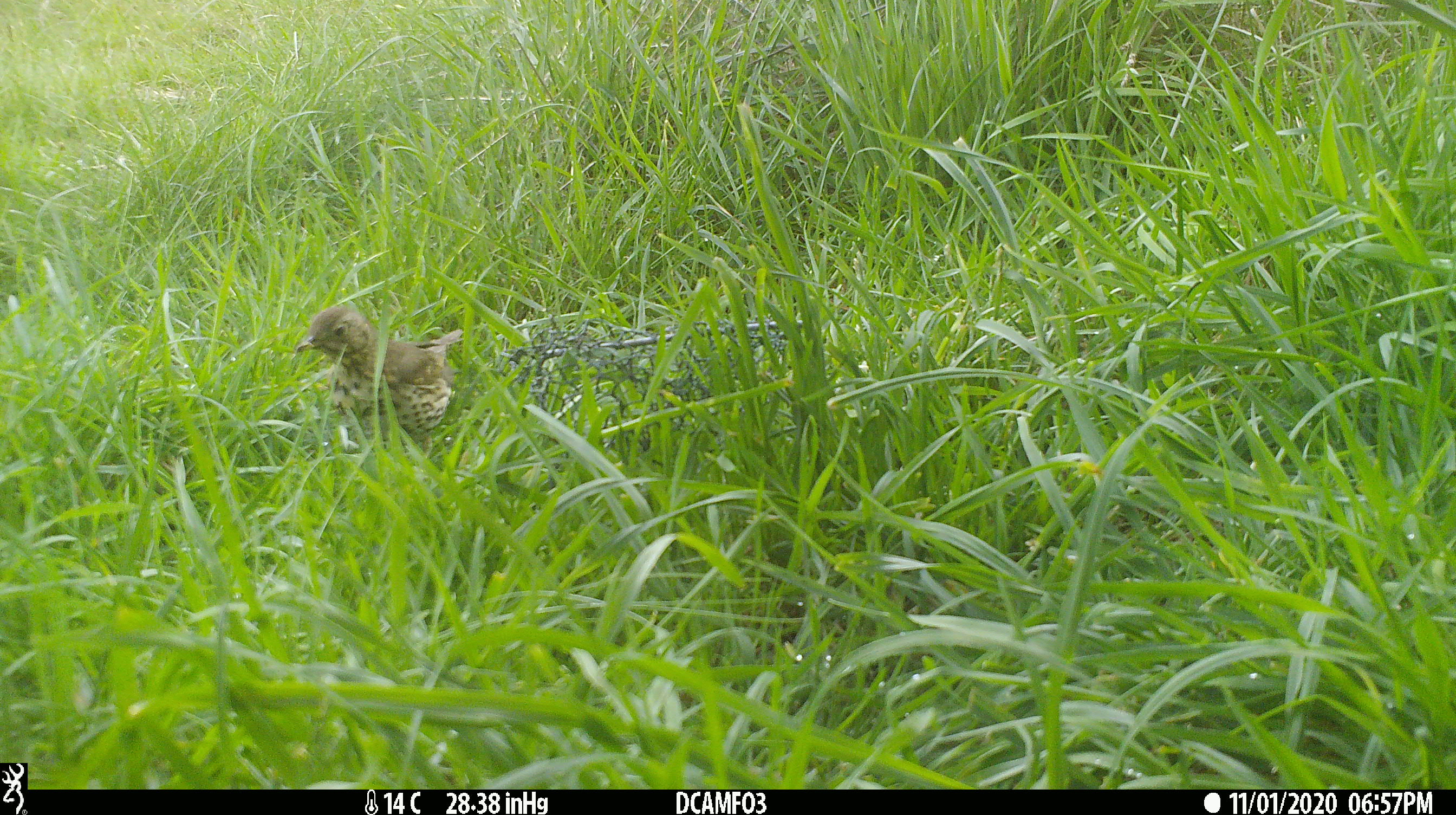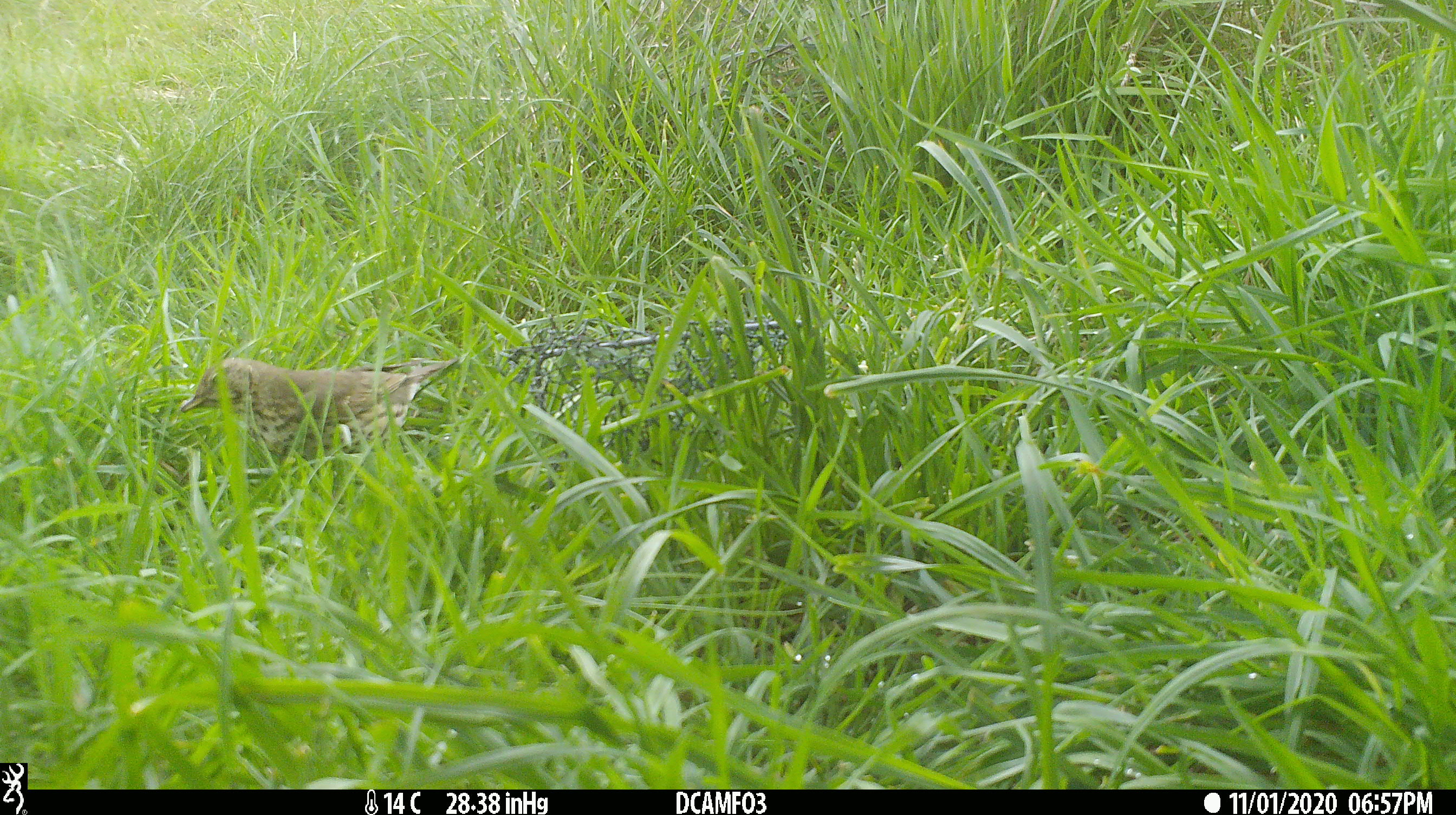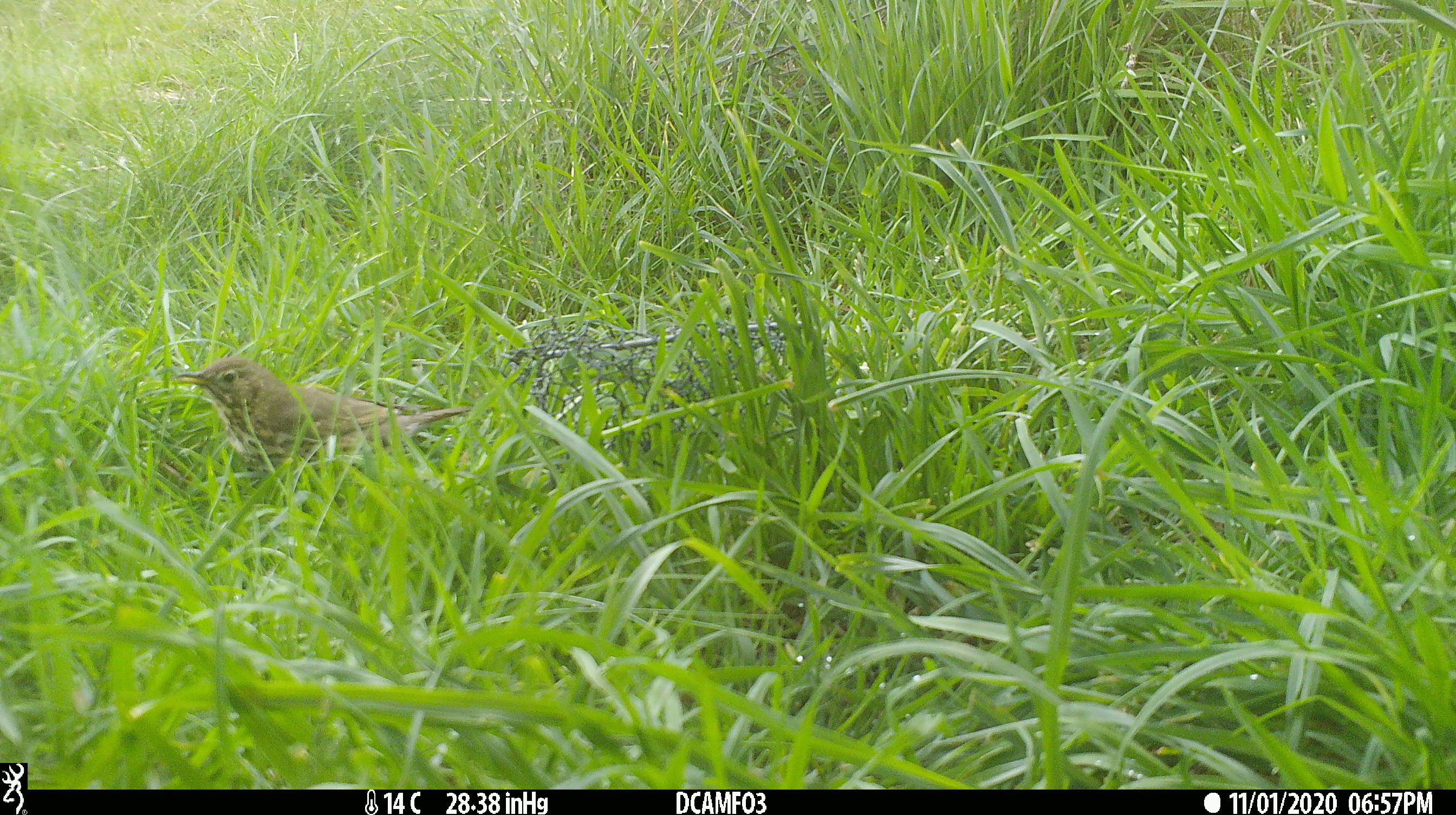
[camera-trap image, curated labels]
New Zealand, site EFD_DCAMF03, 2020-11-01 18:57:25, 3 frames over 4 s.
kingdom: Animalia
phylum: Chordata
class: Aves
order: Passeriformes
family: Turdidae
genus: Turdus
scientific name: Turdus philomelos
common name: song thrush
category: thrush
Thrush (song thrush) (Turdus philomelos).